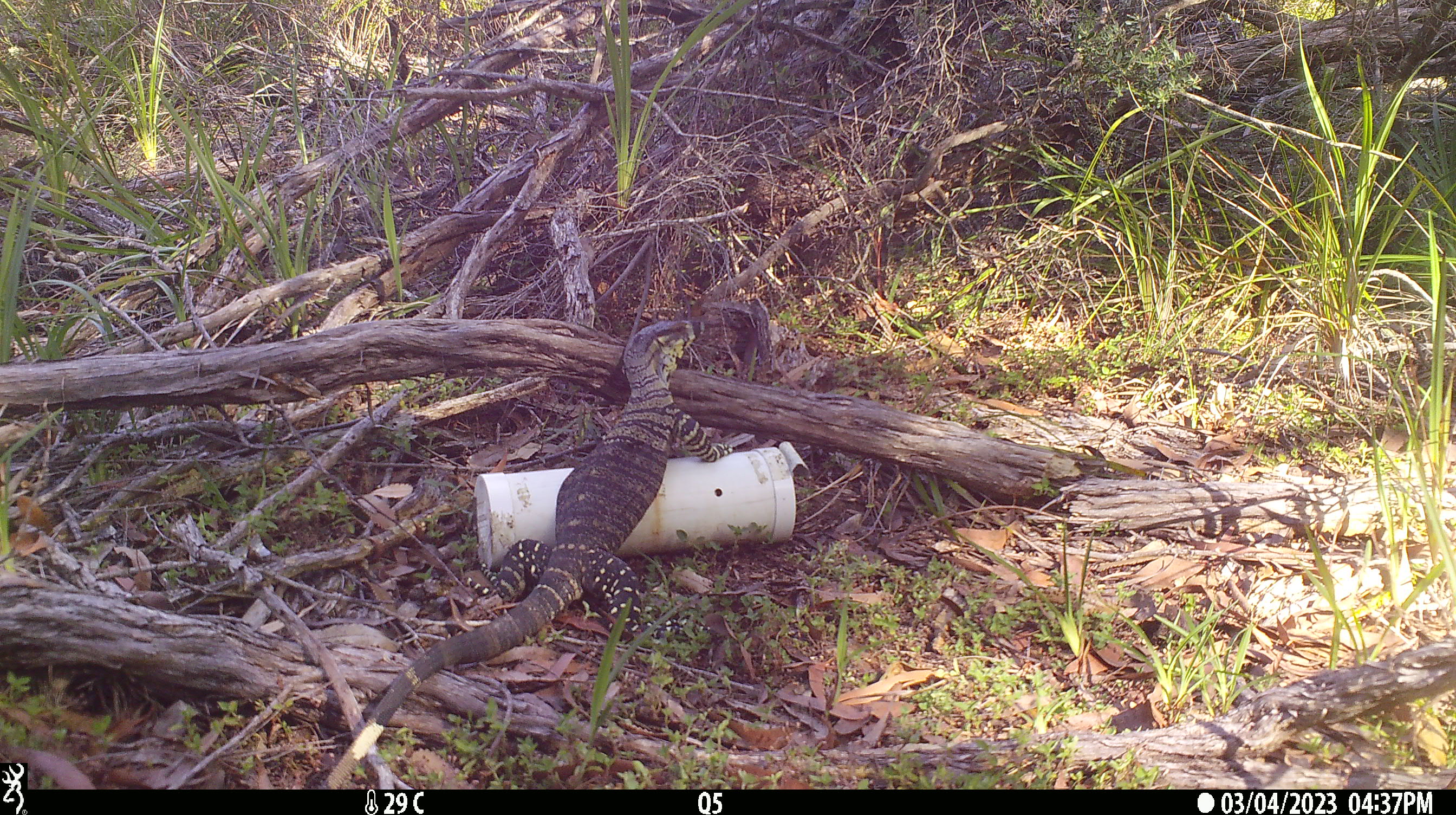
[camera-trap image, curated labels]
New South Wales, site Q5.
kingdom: Animalia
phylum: Chordata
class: Reptilia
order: Squamata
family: Varanidae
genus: Varanus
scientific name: Varanus varius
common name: lace monitor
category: goanna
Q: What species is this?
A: Goanna (lace monitor) (Varanus varius).